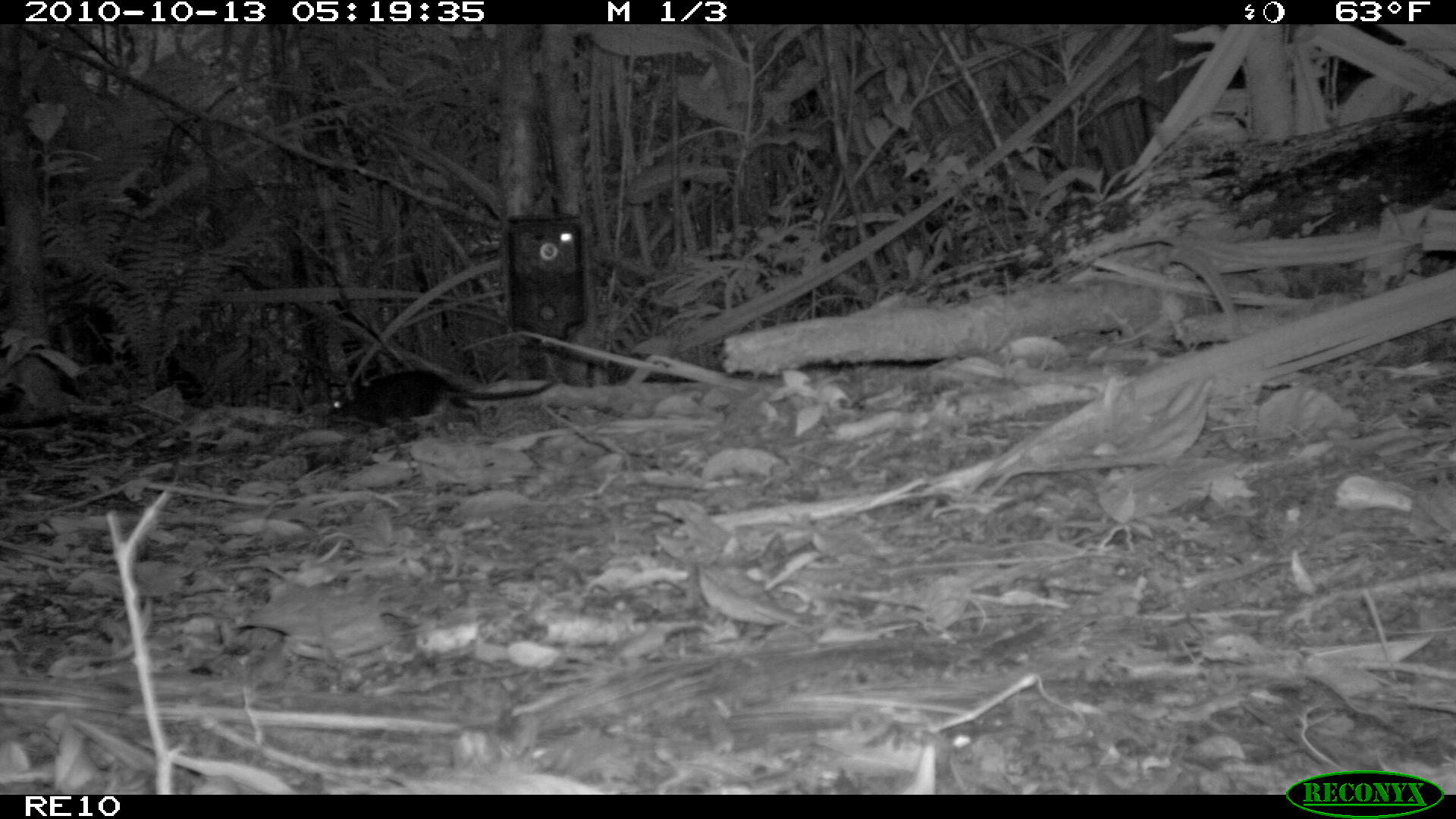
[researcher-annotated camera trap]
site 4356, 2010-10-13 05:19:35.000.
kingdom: Animalia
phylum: Chordata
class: Mammalia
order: Rodentia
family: Muridae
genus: Rattus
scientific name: Rattus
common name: rodent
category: unknown rat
Unknown rat (rodent) (Rattus), count 1.